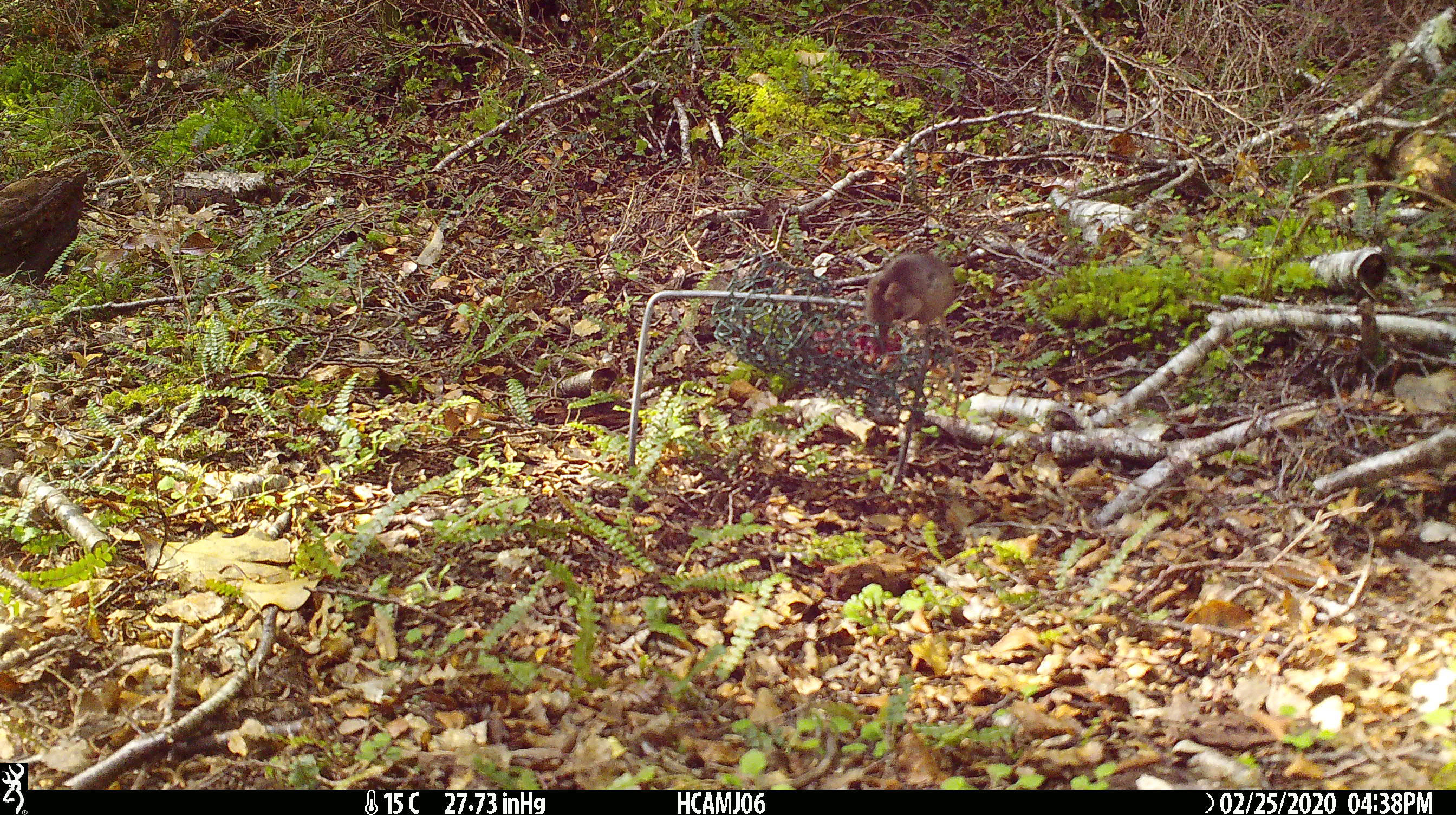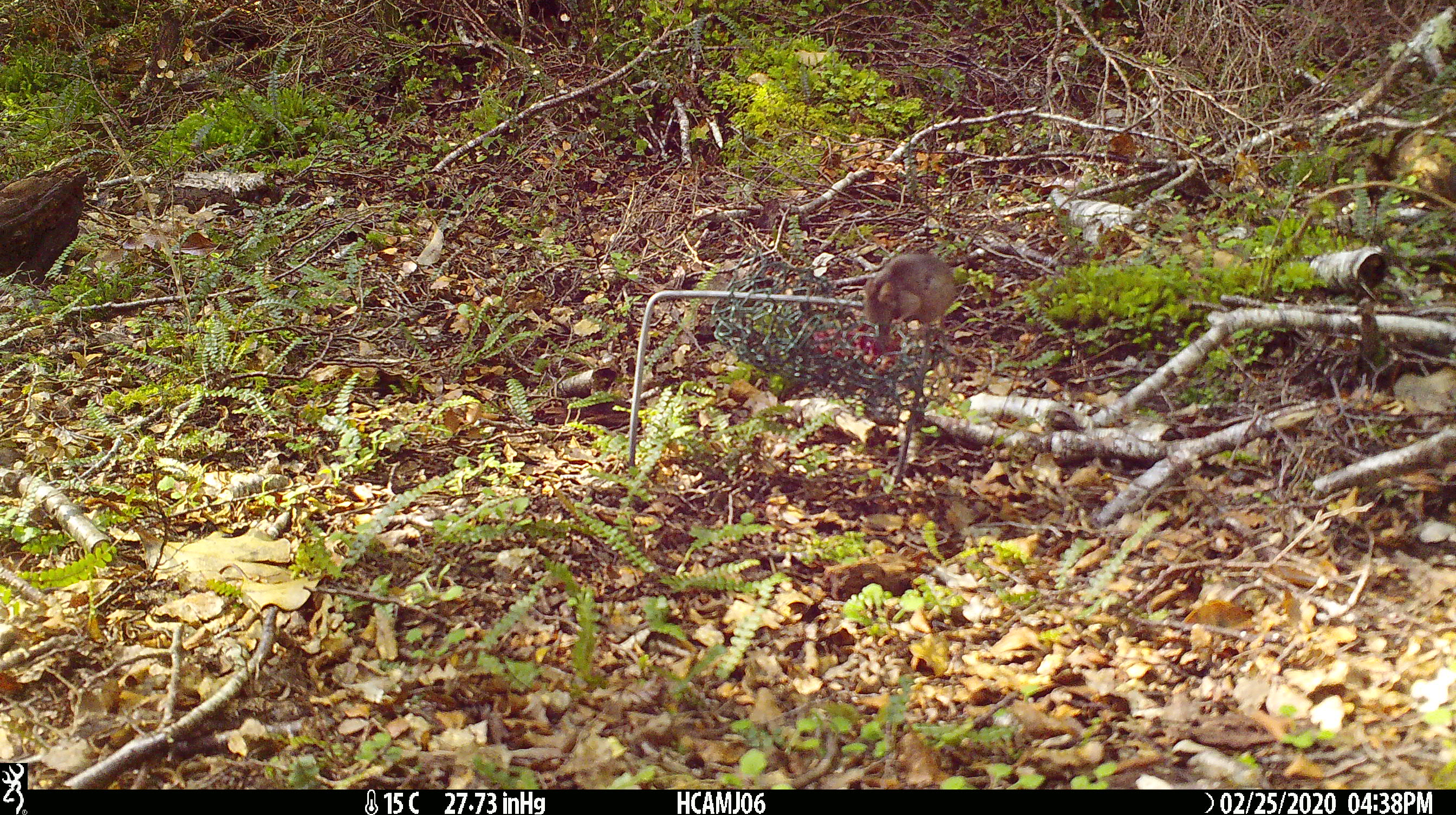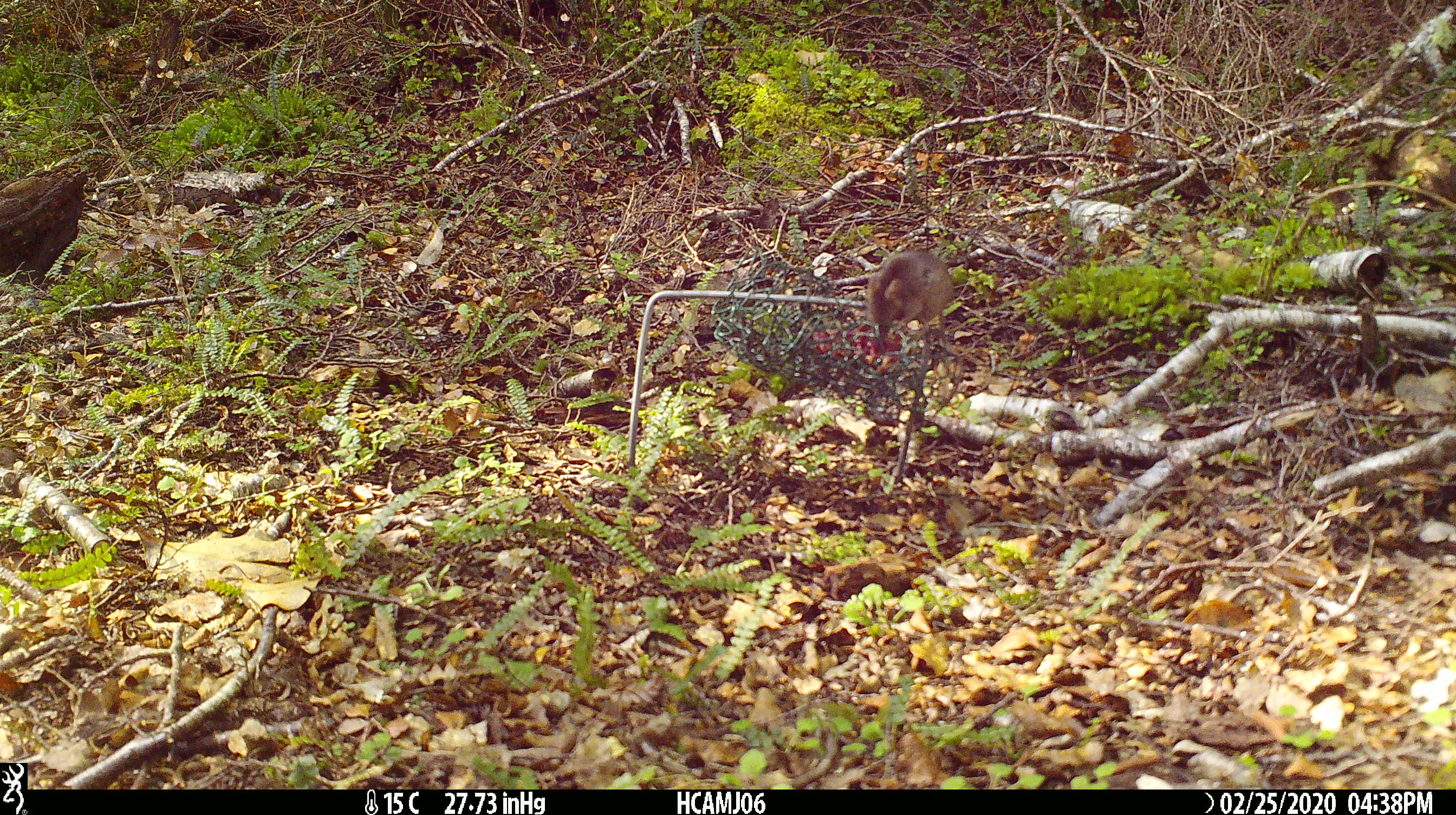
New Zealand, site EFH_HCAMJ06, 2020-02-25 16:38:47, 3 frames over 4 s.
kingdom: Animalia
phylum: Chordata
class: Mammalia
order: Rodentia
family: Muridae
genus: Mus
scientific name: Mus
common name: mouse